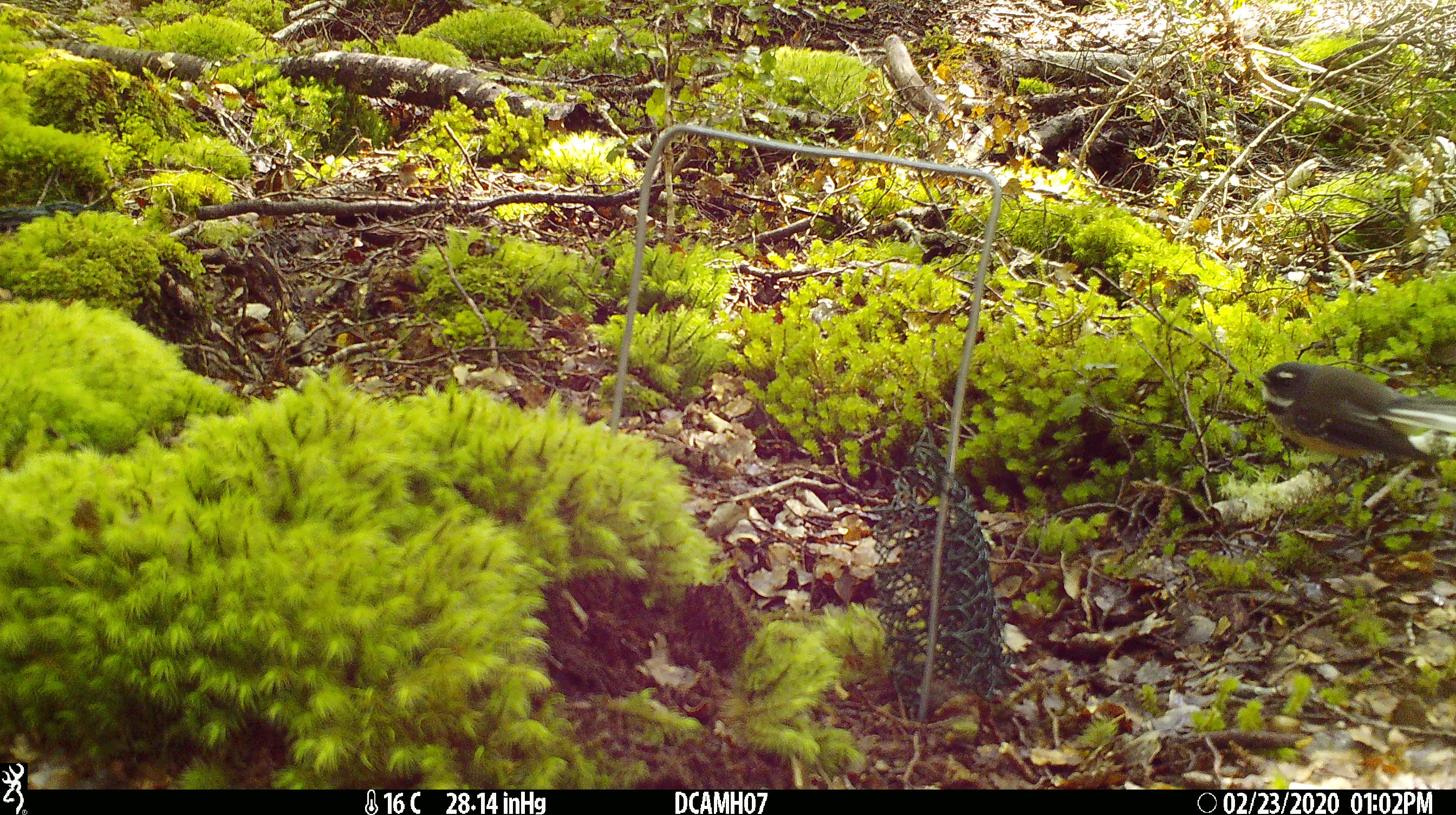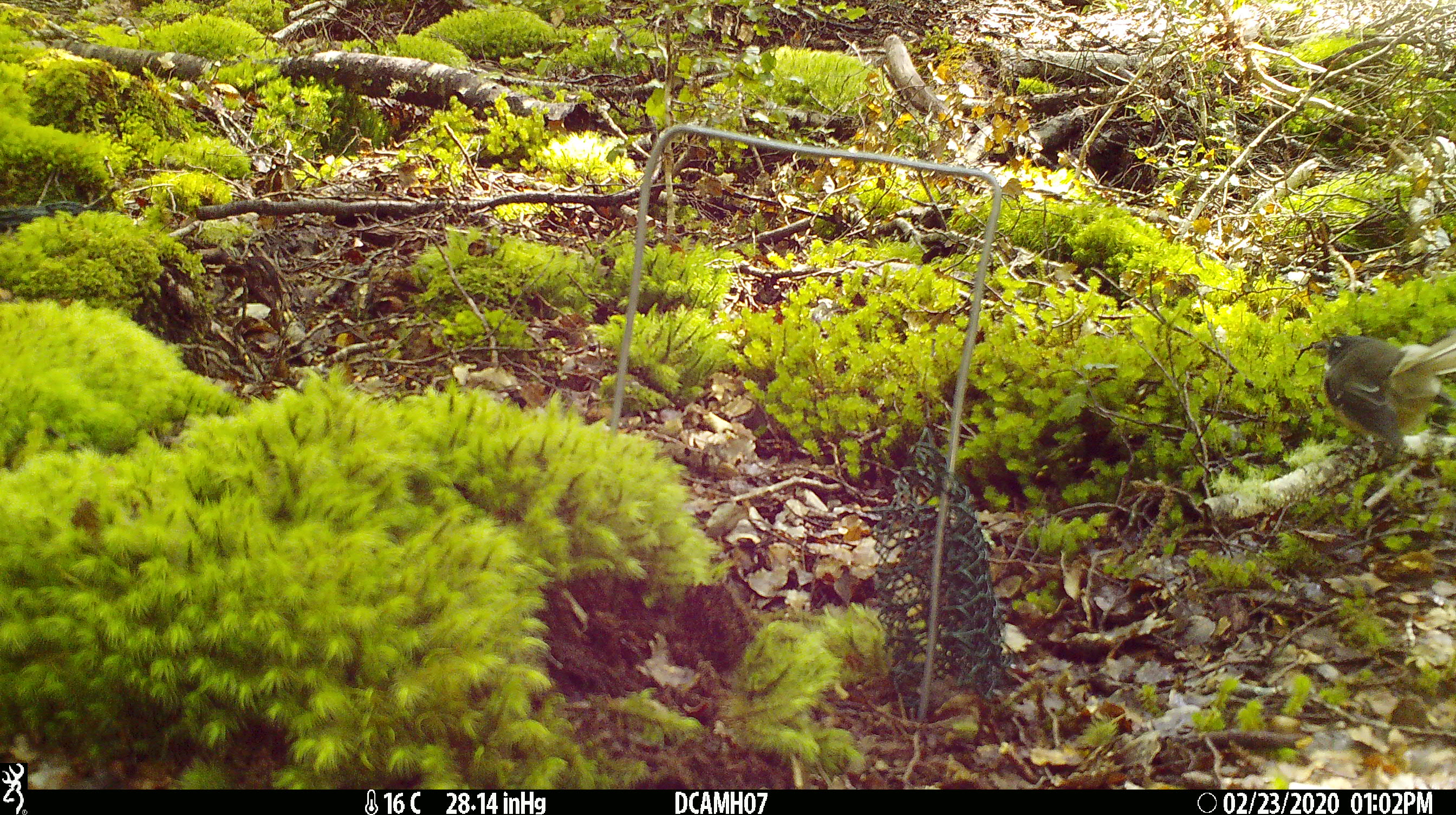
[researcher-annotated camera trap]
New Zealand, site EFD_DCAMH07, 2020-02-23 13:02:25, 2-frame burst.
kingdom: Animalia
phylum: Chordata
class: Aves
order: Passeriformes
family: Rhipiduridae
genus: Rhipidura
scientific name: Rhipidura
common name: fantails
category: fantail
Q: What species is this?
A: Fantail (fantails) (Rhipidura).